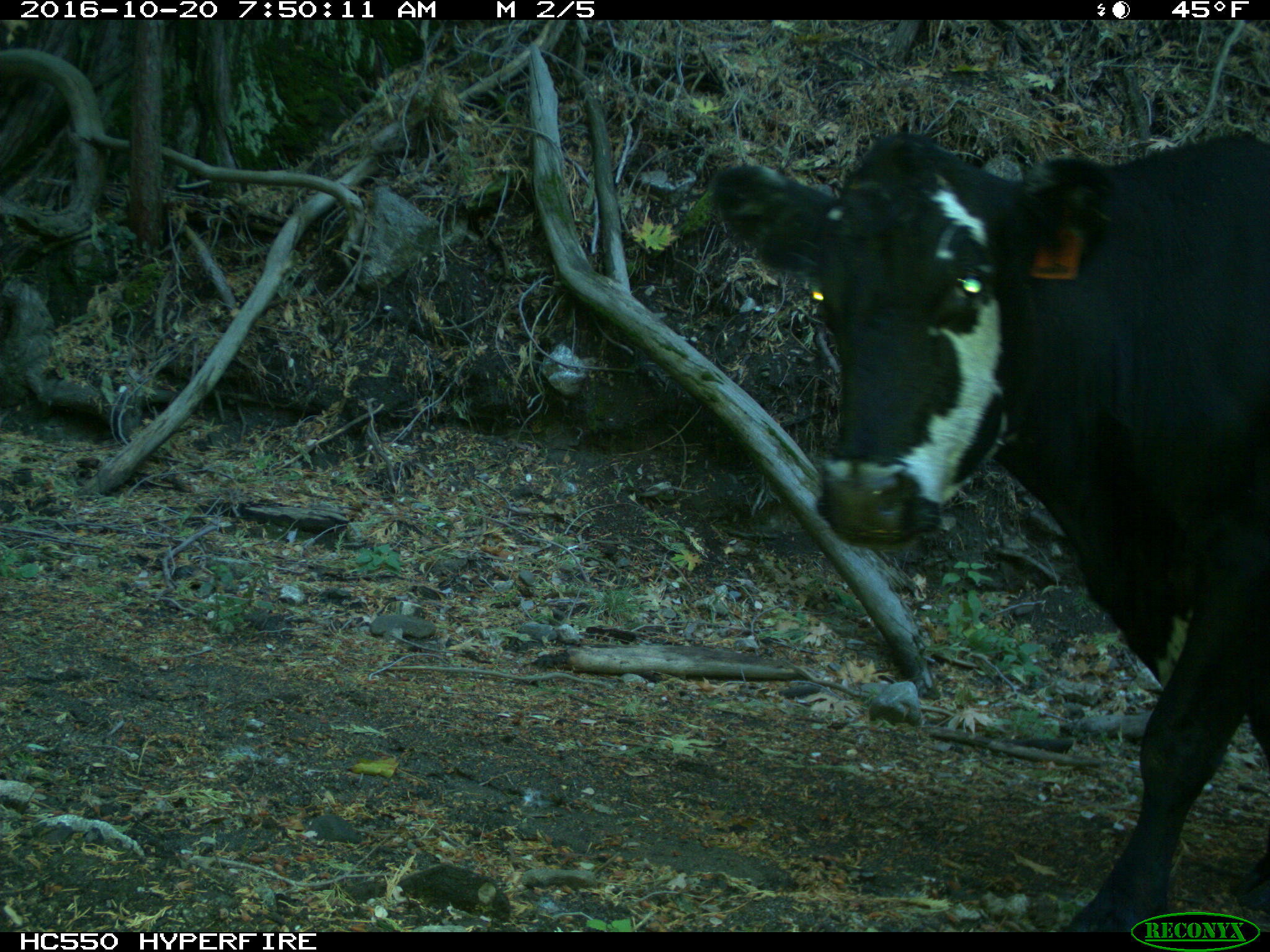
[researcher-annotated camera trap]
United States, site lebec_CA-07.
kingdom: Animalia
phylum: Chordata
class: Mammalia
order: Artiodactyla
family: Bovidae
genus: Bos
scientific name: Bos taurus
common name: domestic cow